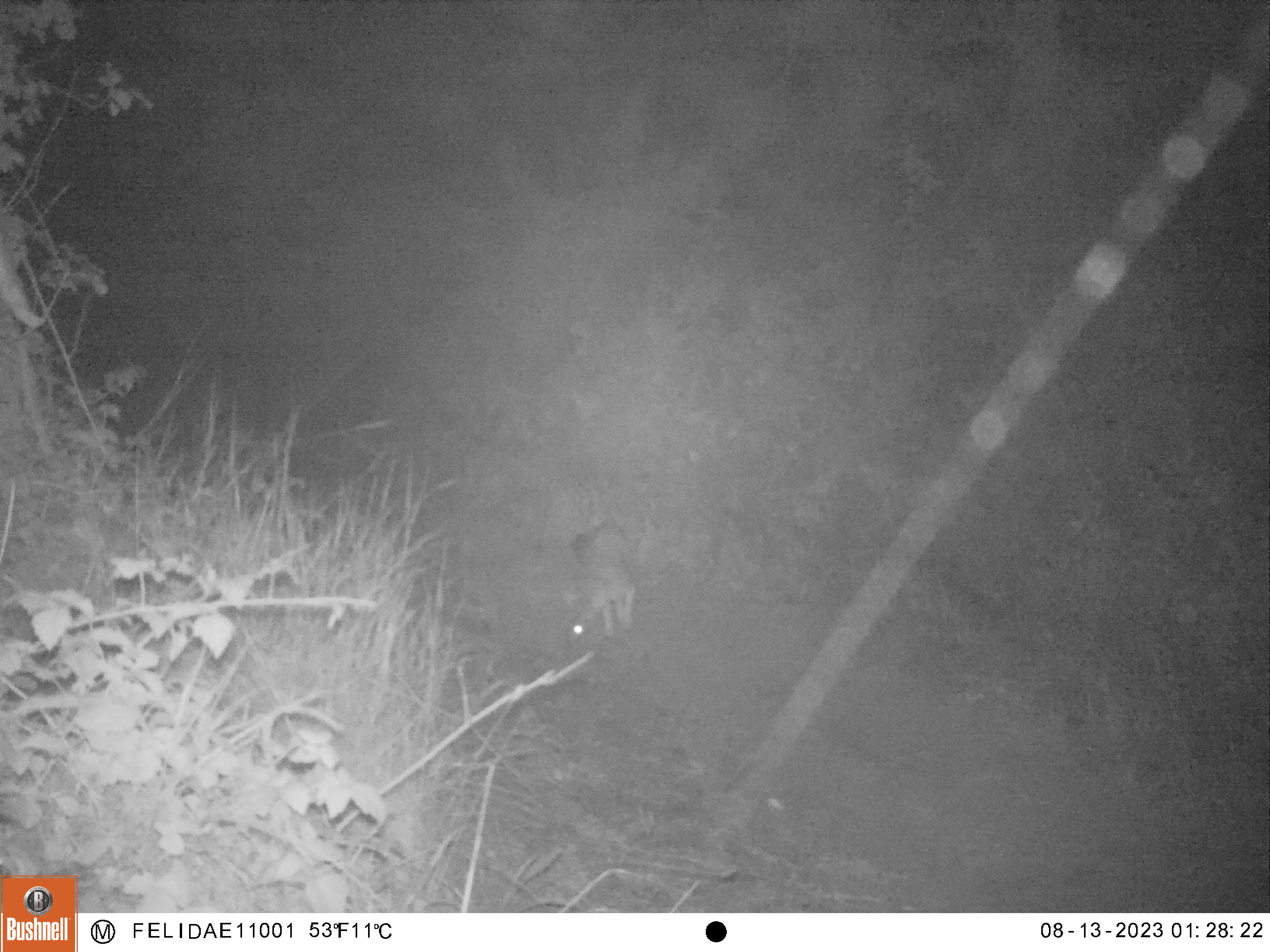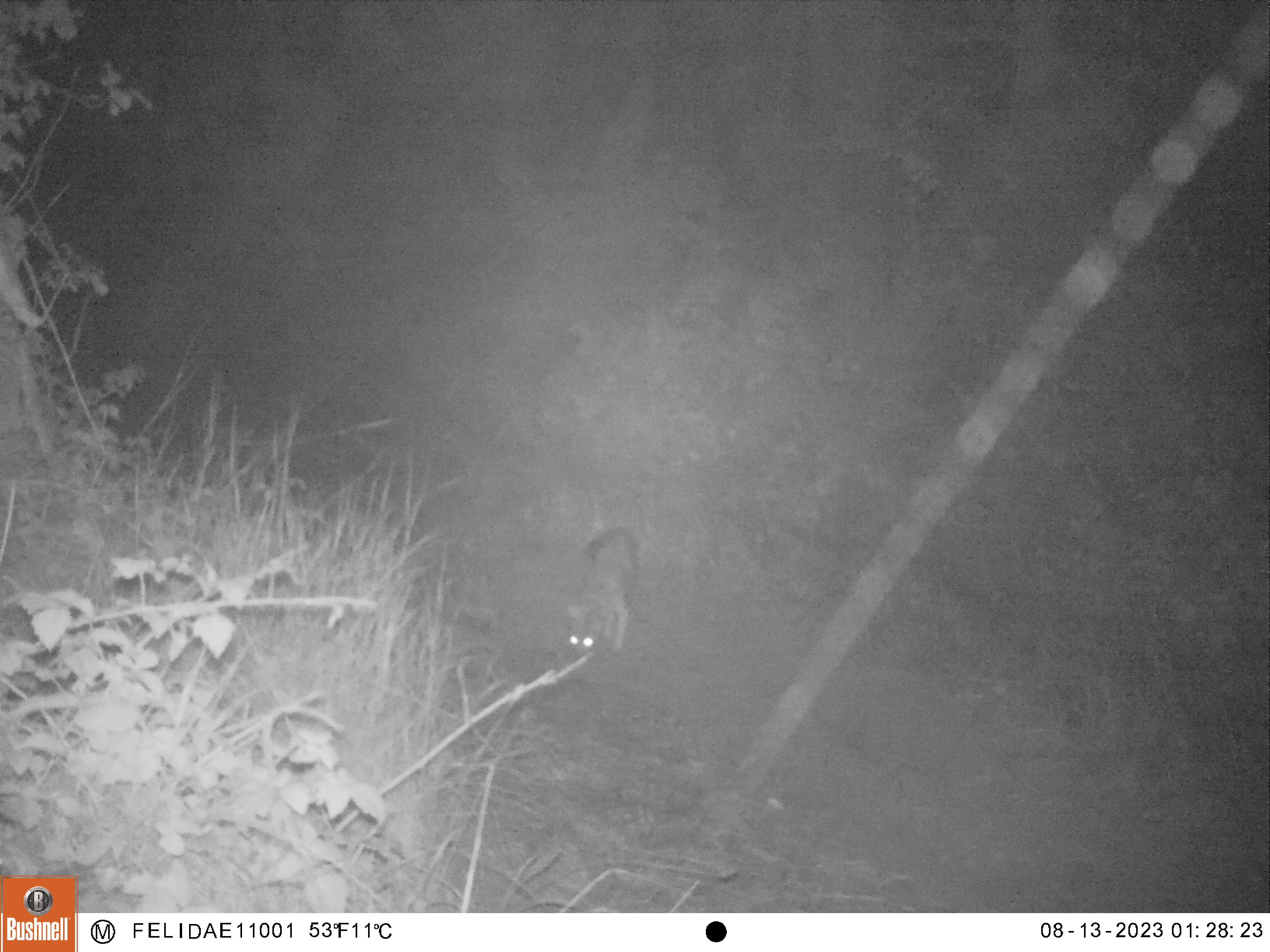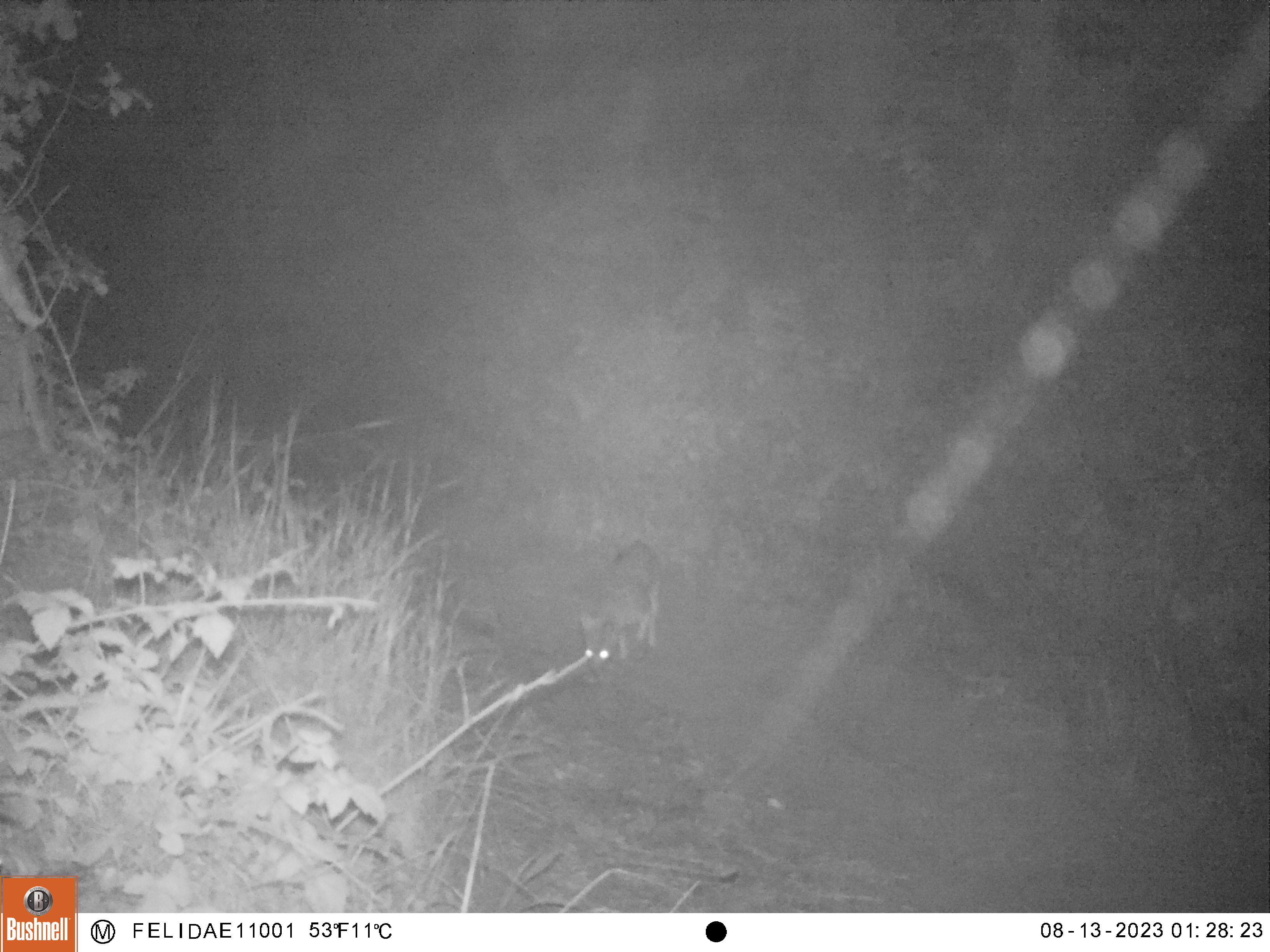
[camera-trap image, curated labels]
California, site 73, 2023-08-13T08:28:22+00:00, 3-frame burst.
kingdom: Animalia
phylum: Chordata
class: Mammalia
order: Carnivora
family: Canidae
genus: Canis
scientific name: Canis latrans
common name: coyote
Coyote (Canis latrans).